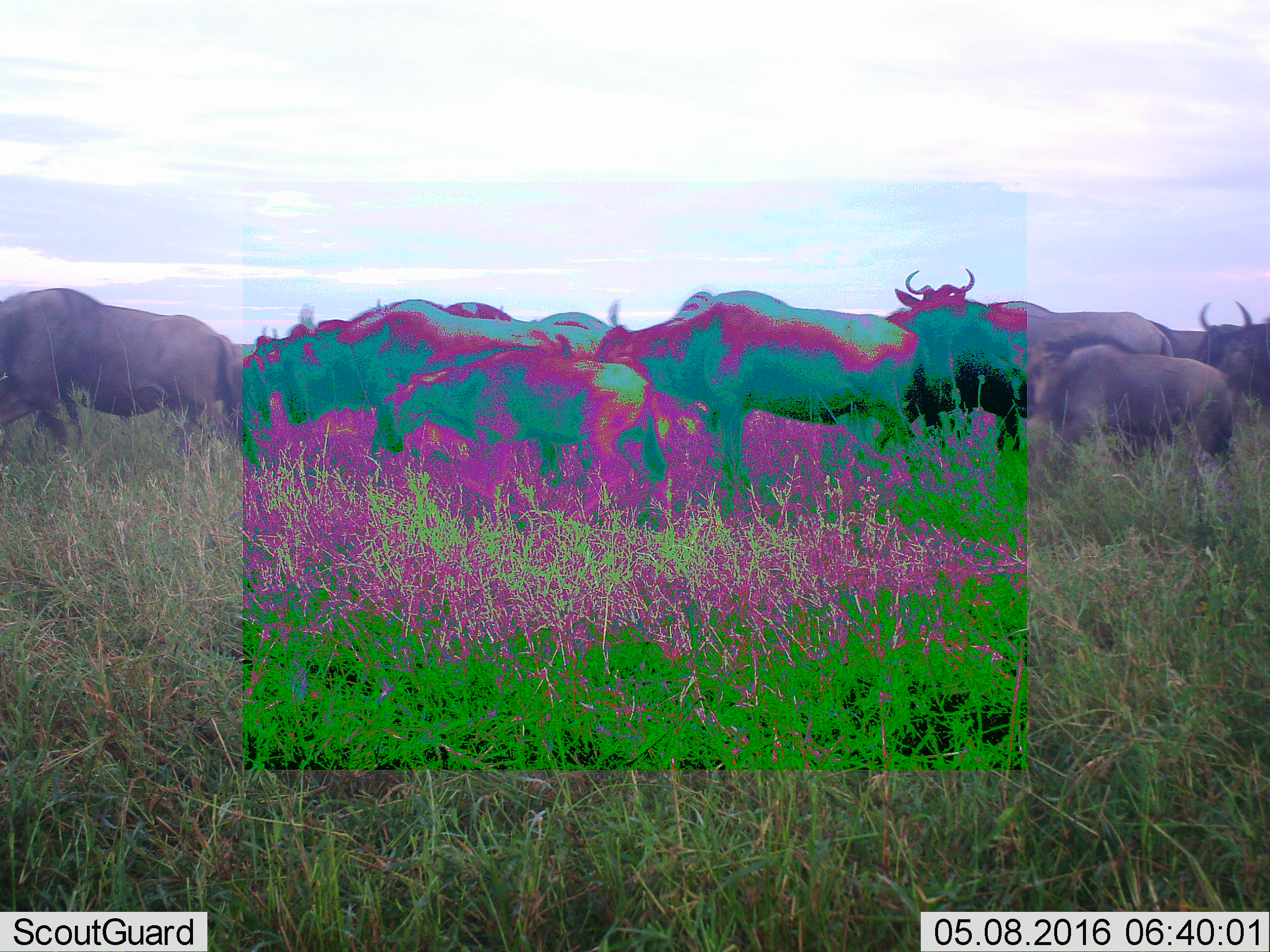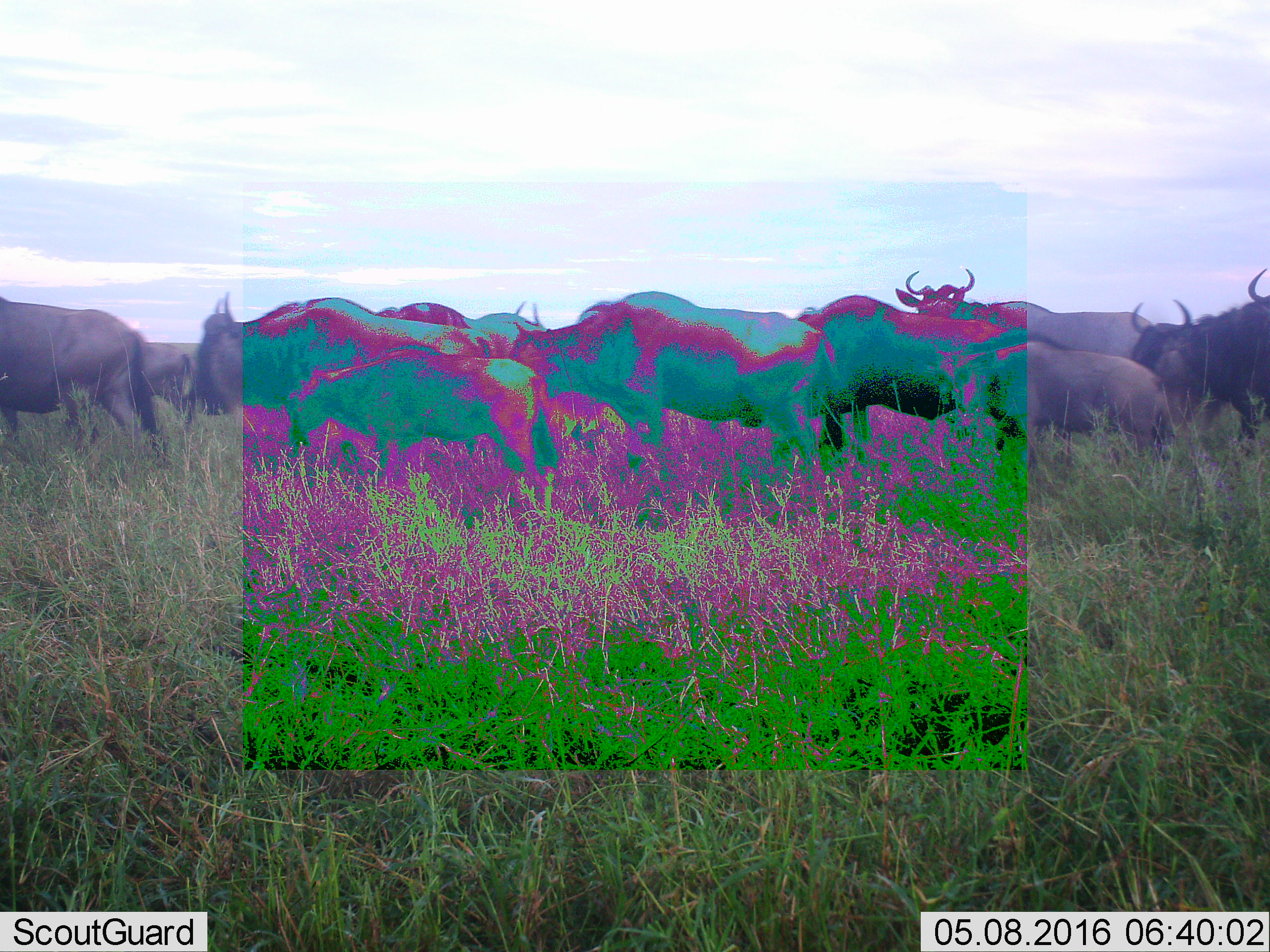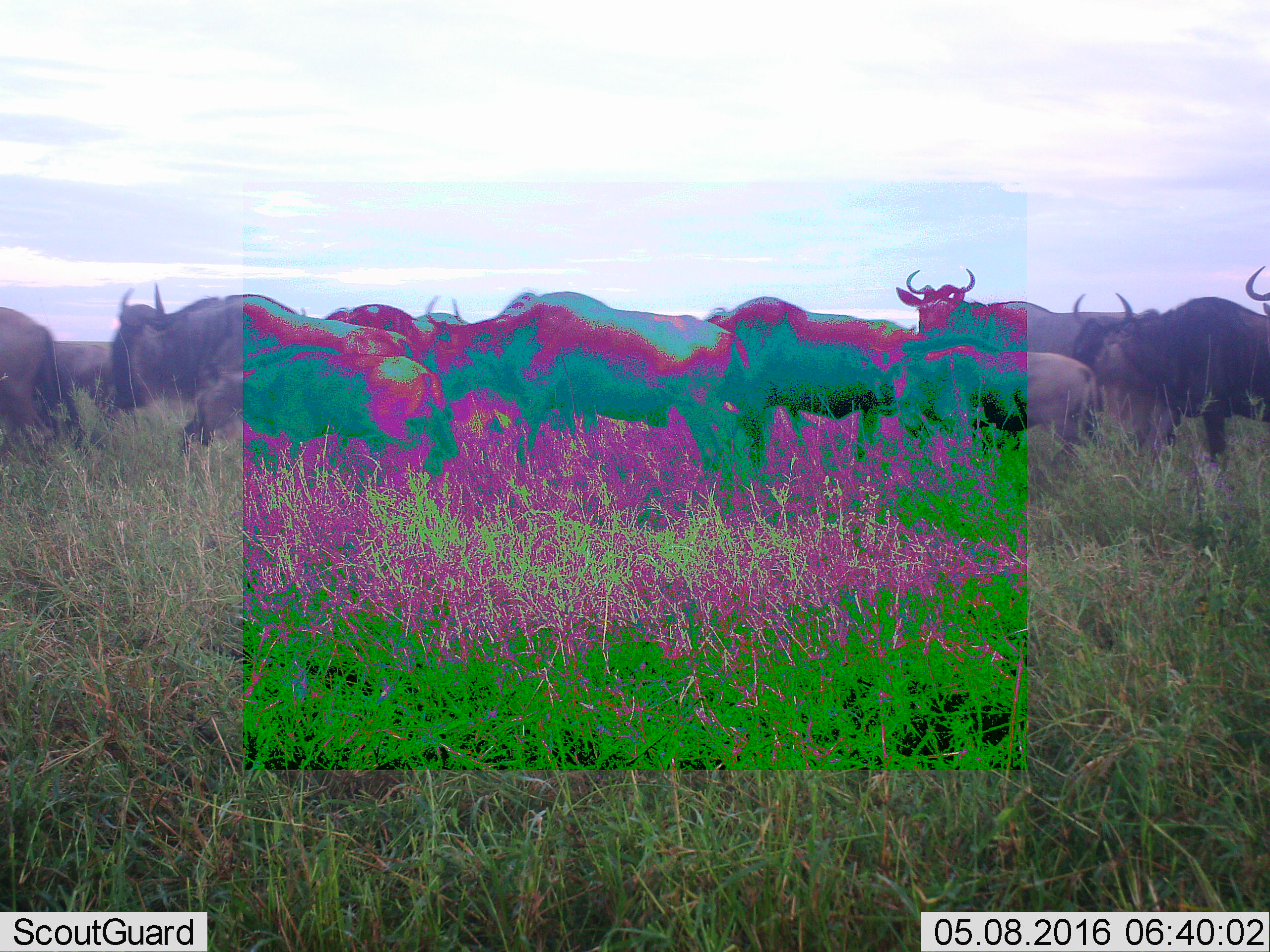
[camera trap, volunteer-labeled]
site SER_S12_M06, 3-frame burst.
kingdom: Animalia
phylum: Chordata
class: Mammalia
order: Artiodactyla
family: Bovidae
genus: Connochaetes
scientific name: Connochaetes taurinus taurinus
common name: blue wildebeest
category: wildebeestblue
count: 11-50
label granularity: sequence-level